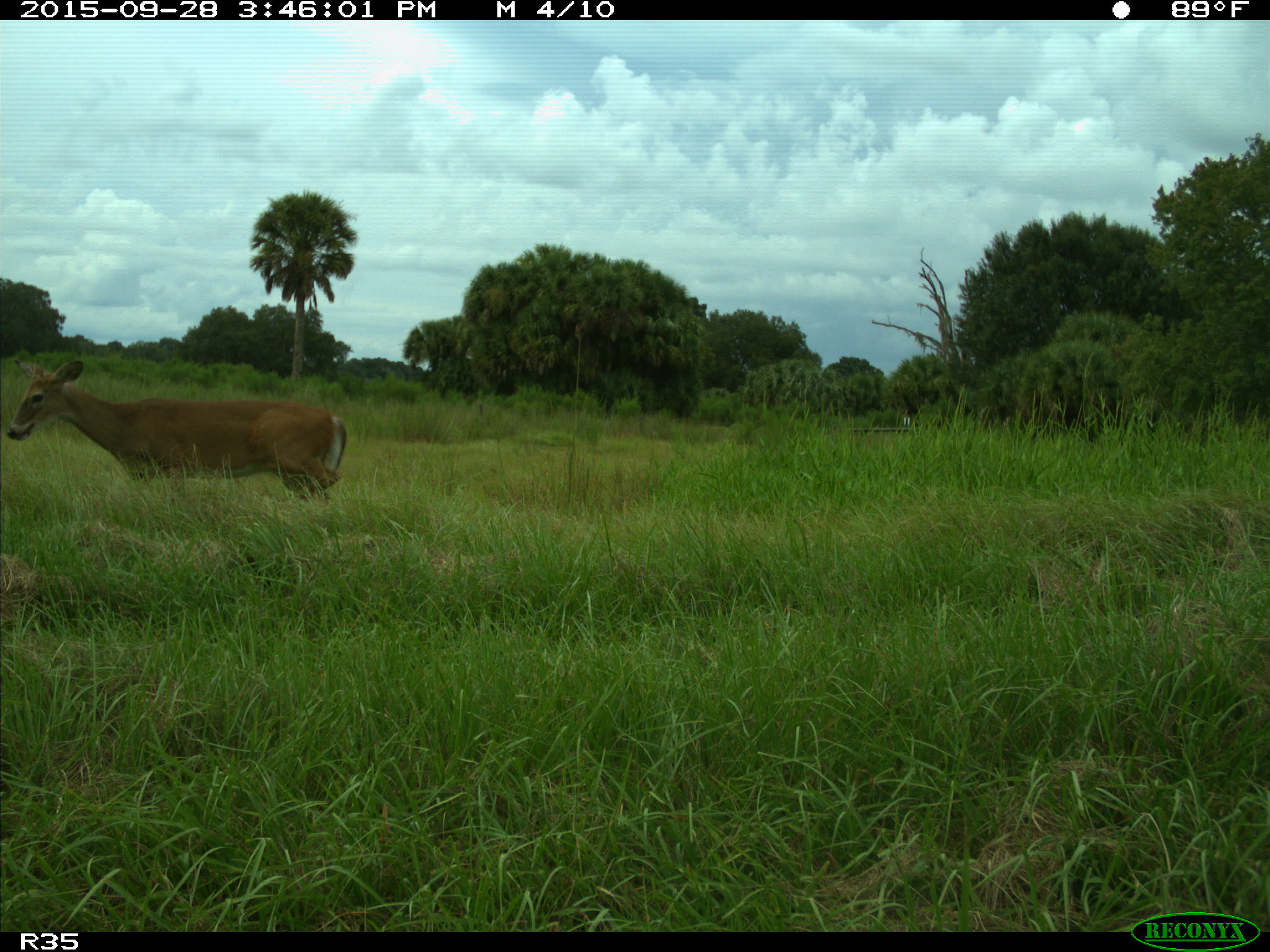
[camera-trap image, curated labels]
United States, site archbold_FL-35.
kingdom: Animalia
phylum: Chordata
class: Mammalia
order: Artiodactyla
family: Cervidae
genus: Odocoileus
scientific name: Odocoileus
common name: deer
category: unidentified deer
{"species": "unidentified deer (deer) (Odocoileus)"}